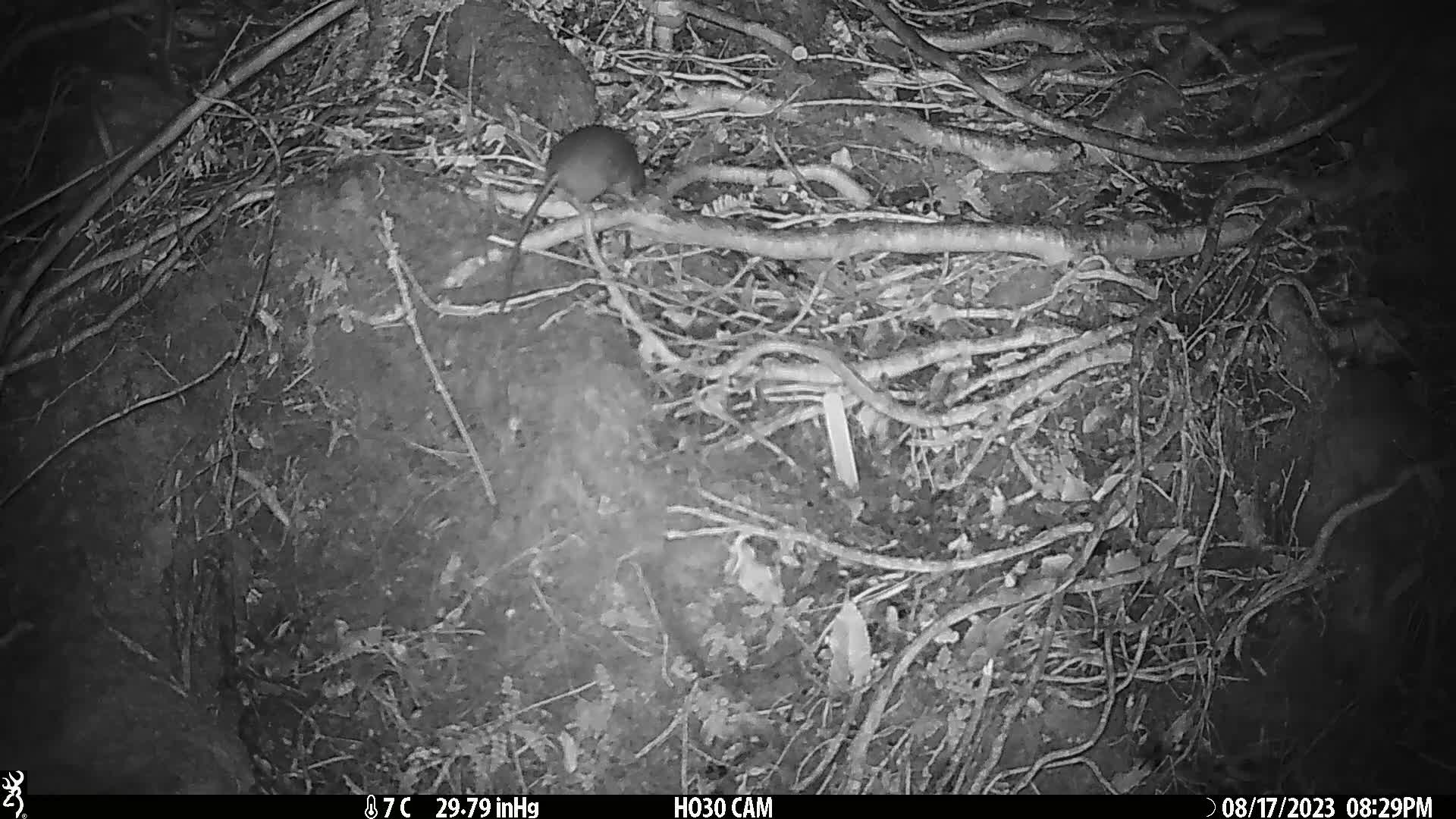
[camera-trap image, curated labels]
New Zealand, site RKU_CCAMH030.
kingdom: Animalia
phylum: Chordata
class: Mammalia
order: Rodentia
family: Muridae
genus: Rattus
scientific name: Rattus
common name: rat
Rat (Rattus).